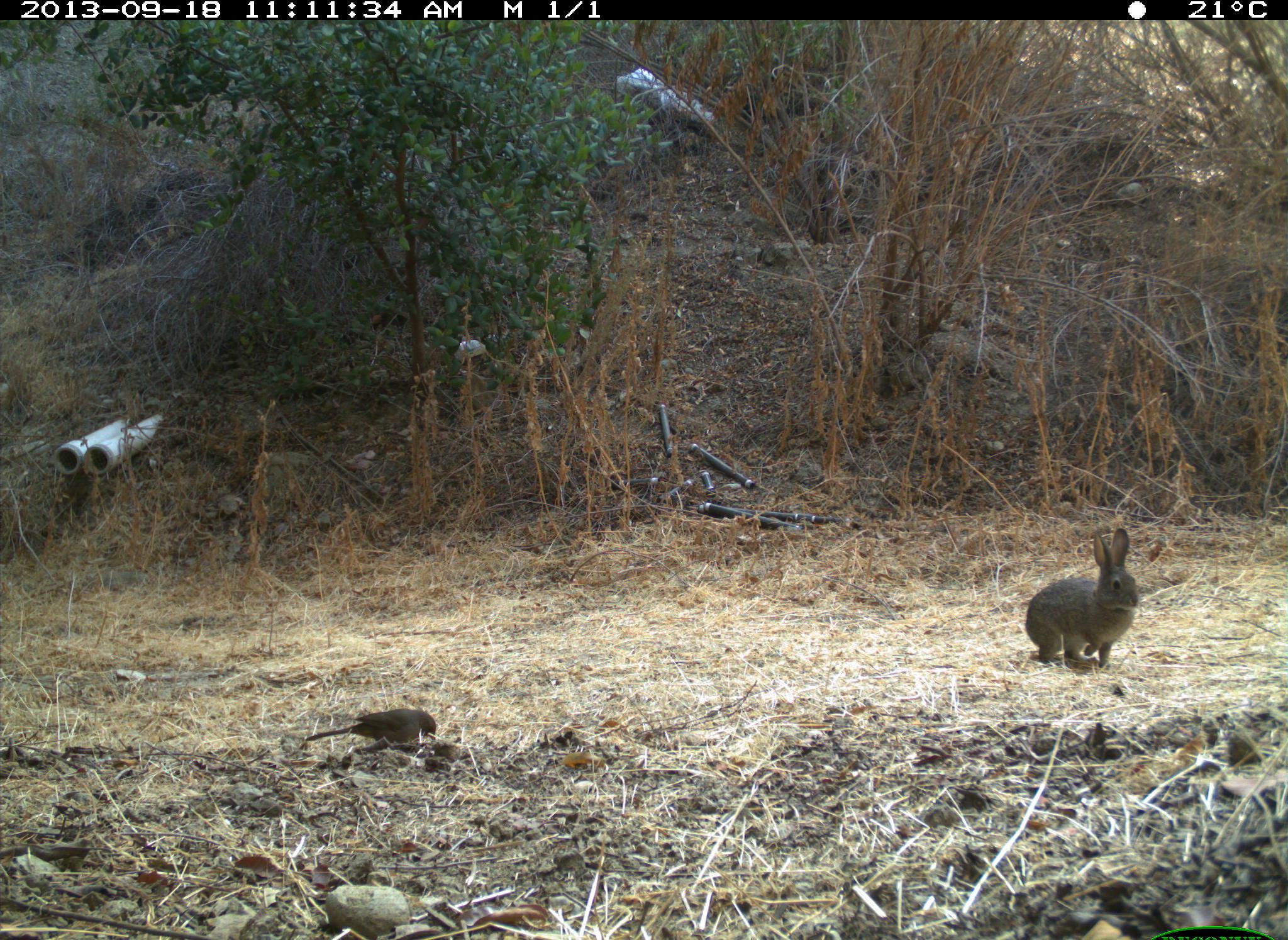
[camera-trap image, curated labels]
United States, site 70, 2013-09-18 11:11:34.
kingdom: Animalia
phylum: Chordata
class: Mammalia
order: Lagomorpha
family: Leporidae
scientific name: Leporidae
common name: rabbits and hares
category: rabbit